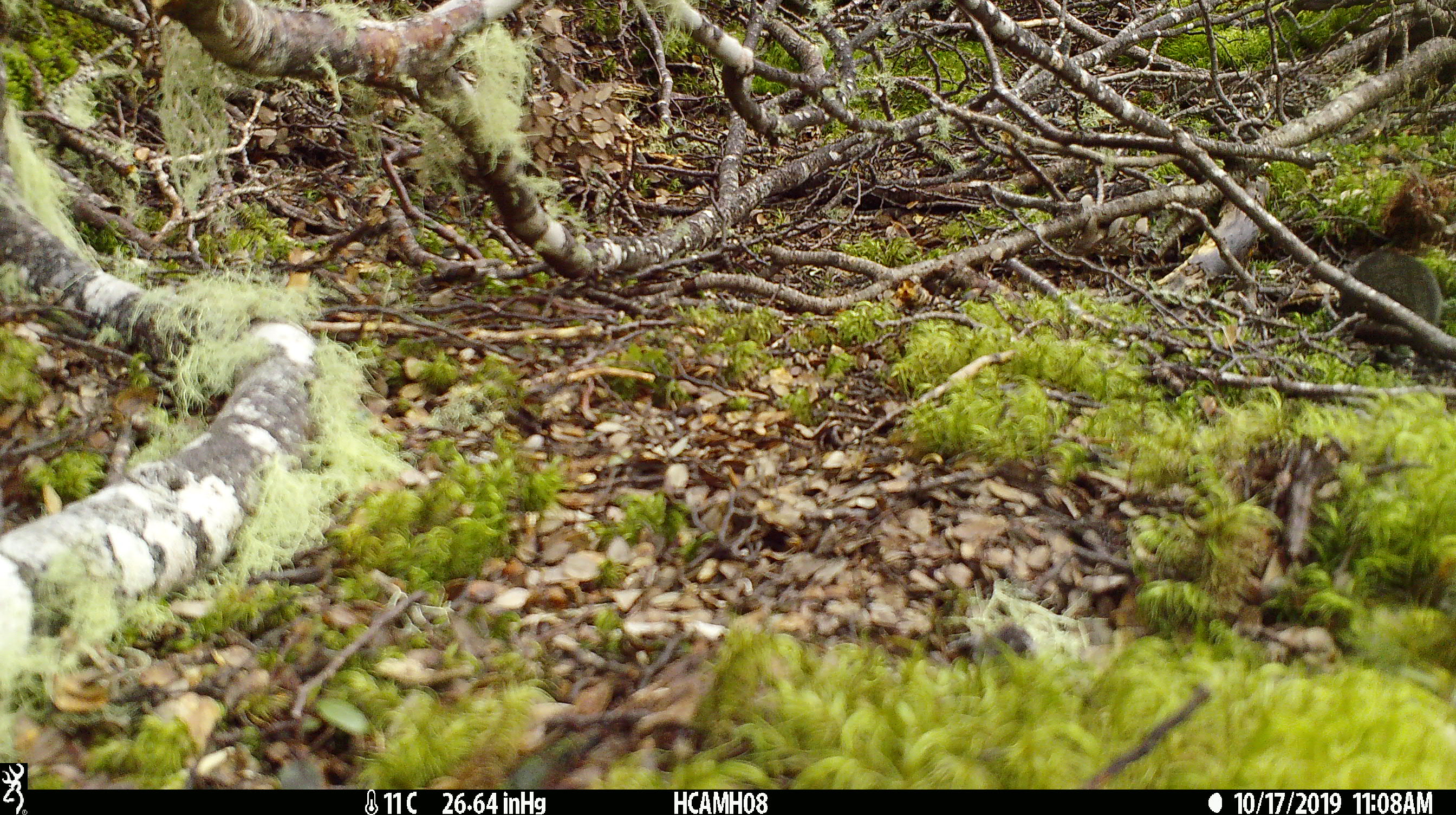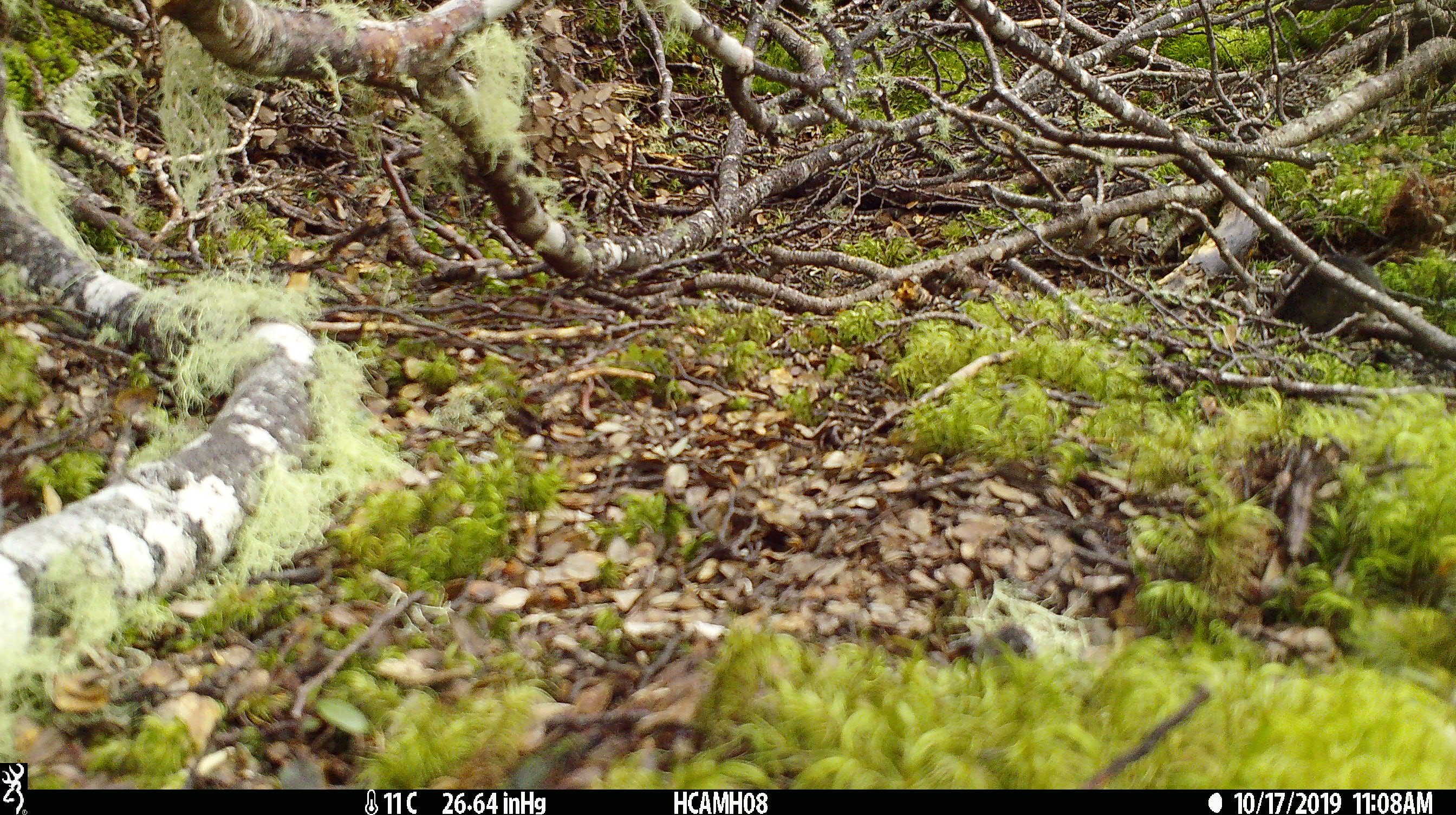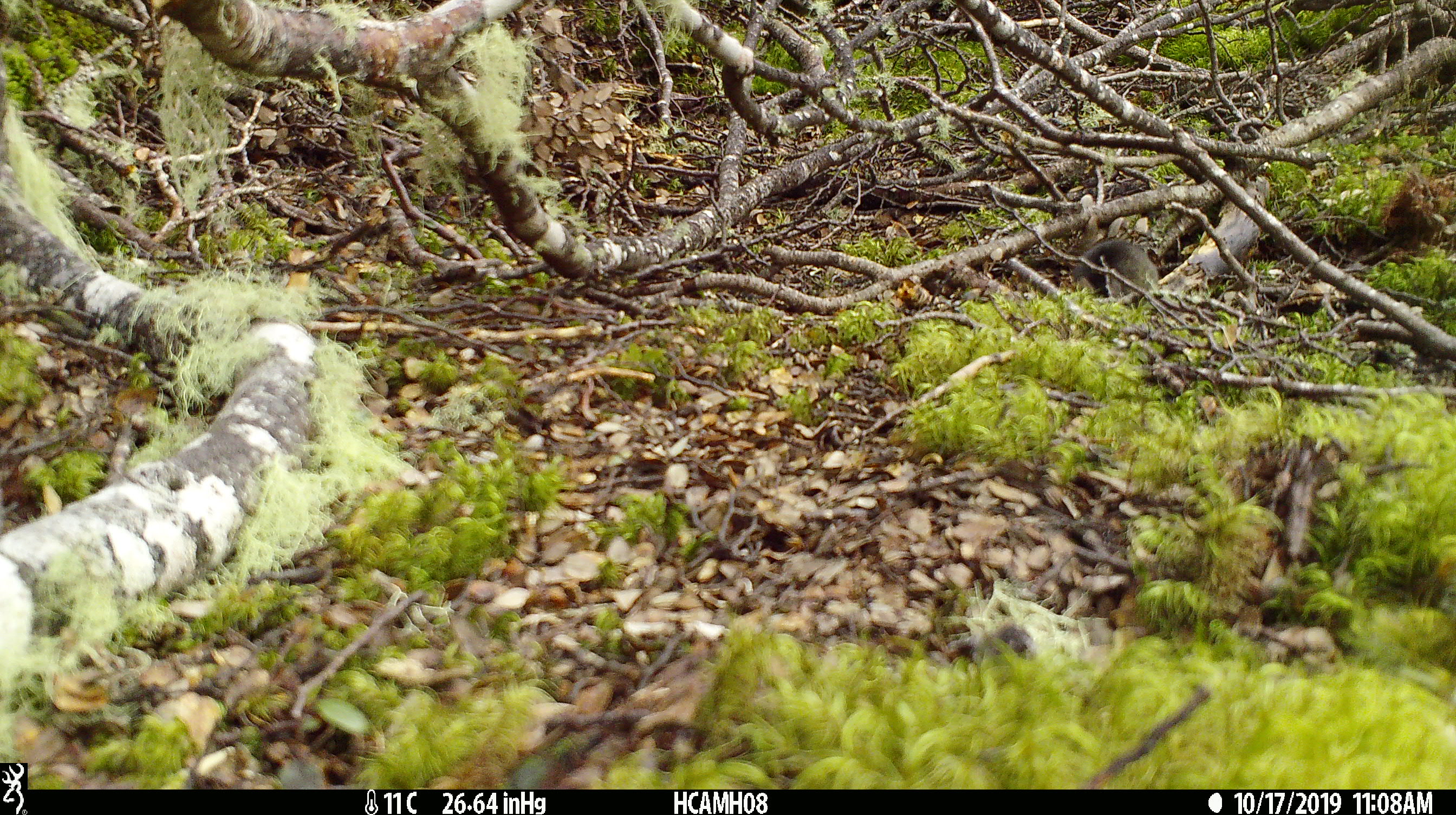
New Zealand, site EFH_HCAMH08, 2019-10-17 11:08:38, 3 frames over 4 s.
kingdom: Animalia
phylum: Chordata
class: Mammalia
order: Rodentia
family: Muridae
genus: Mus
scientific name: Mus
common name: mouse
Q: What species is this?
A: Mouse (Mus).